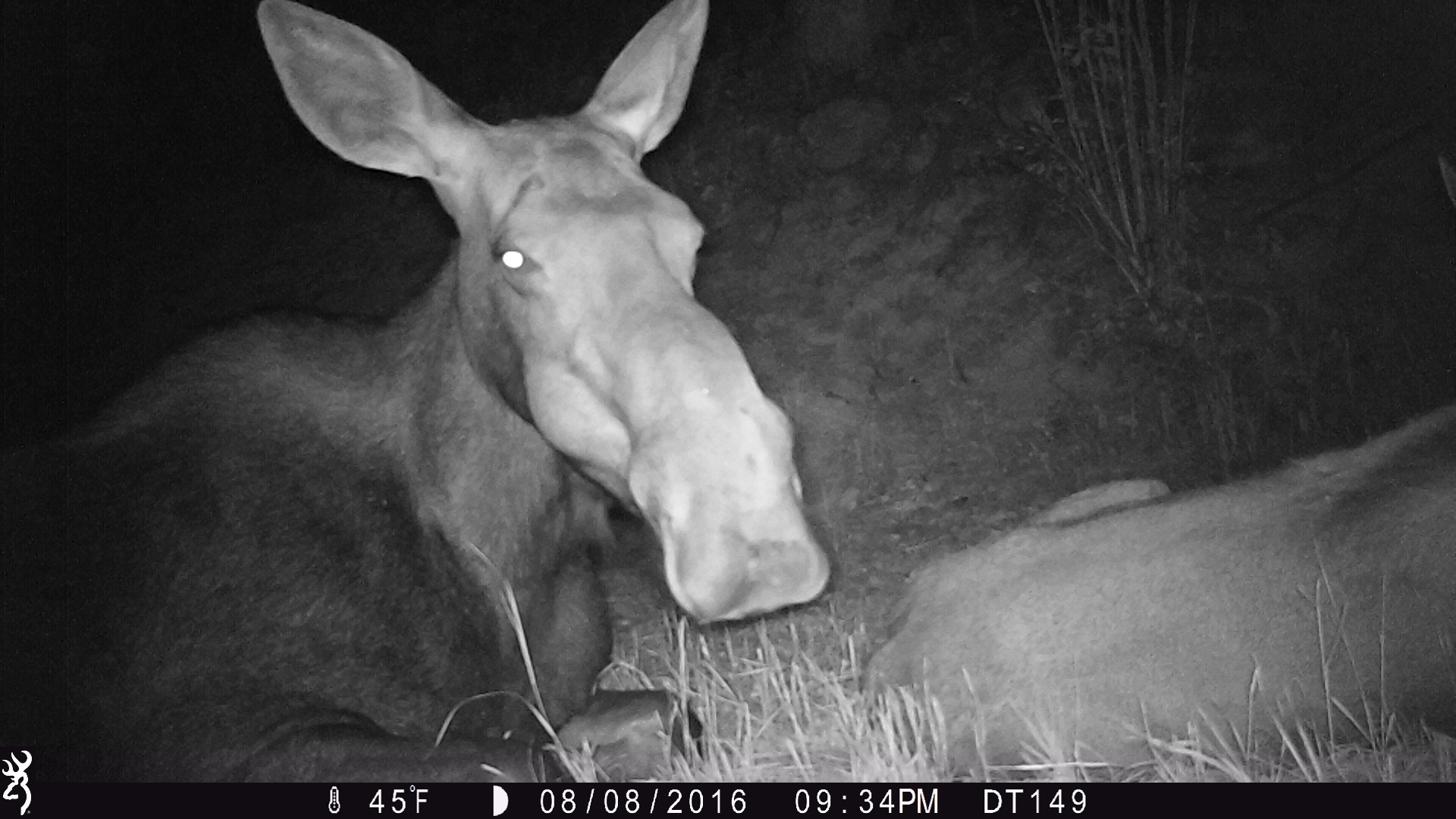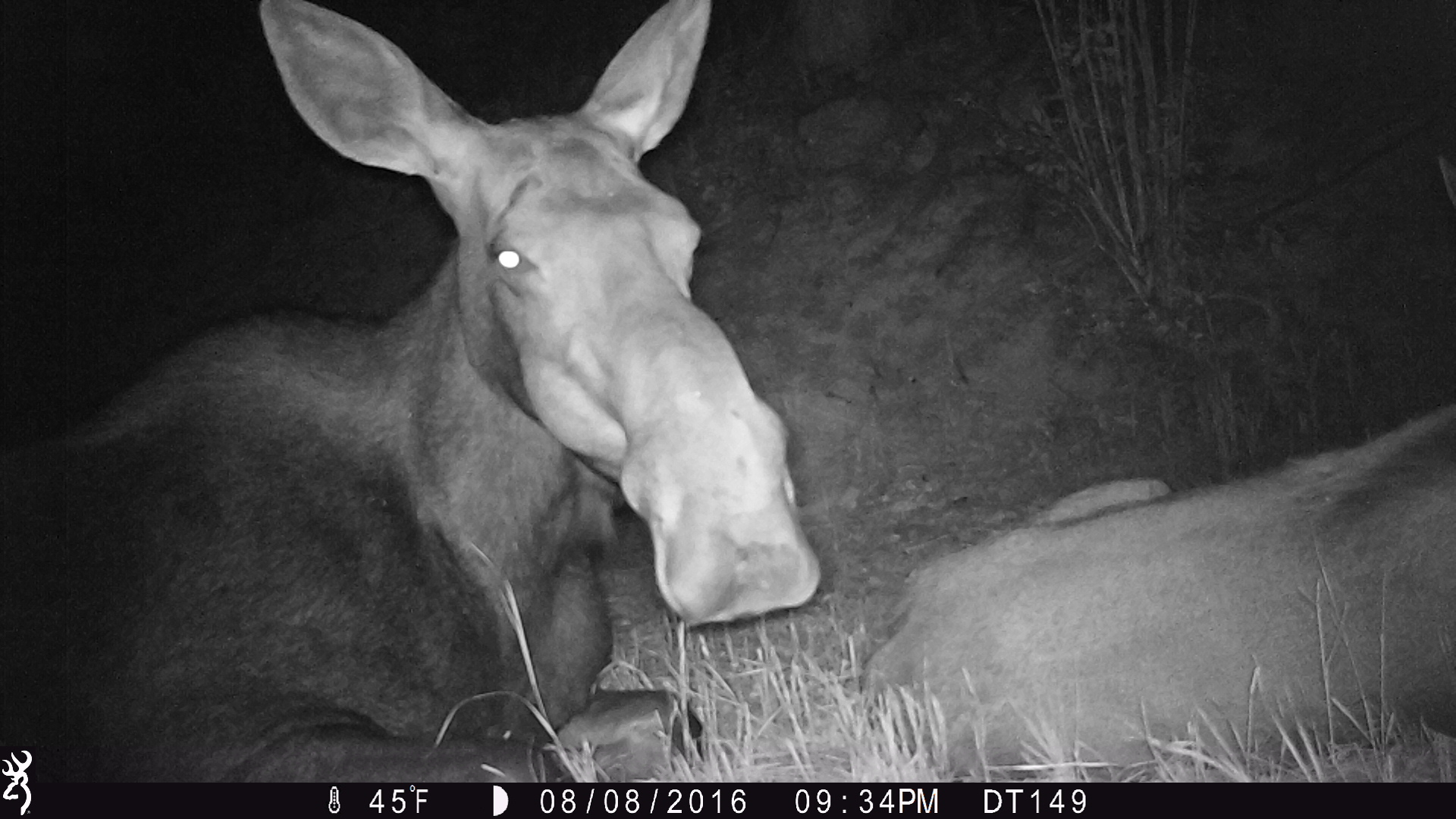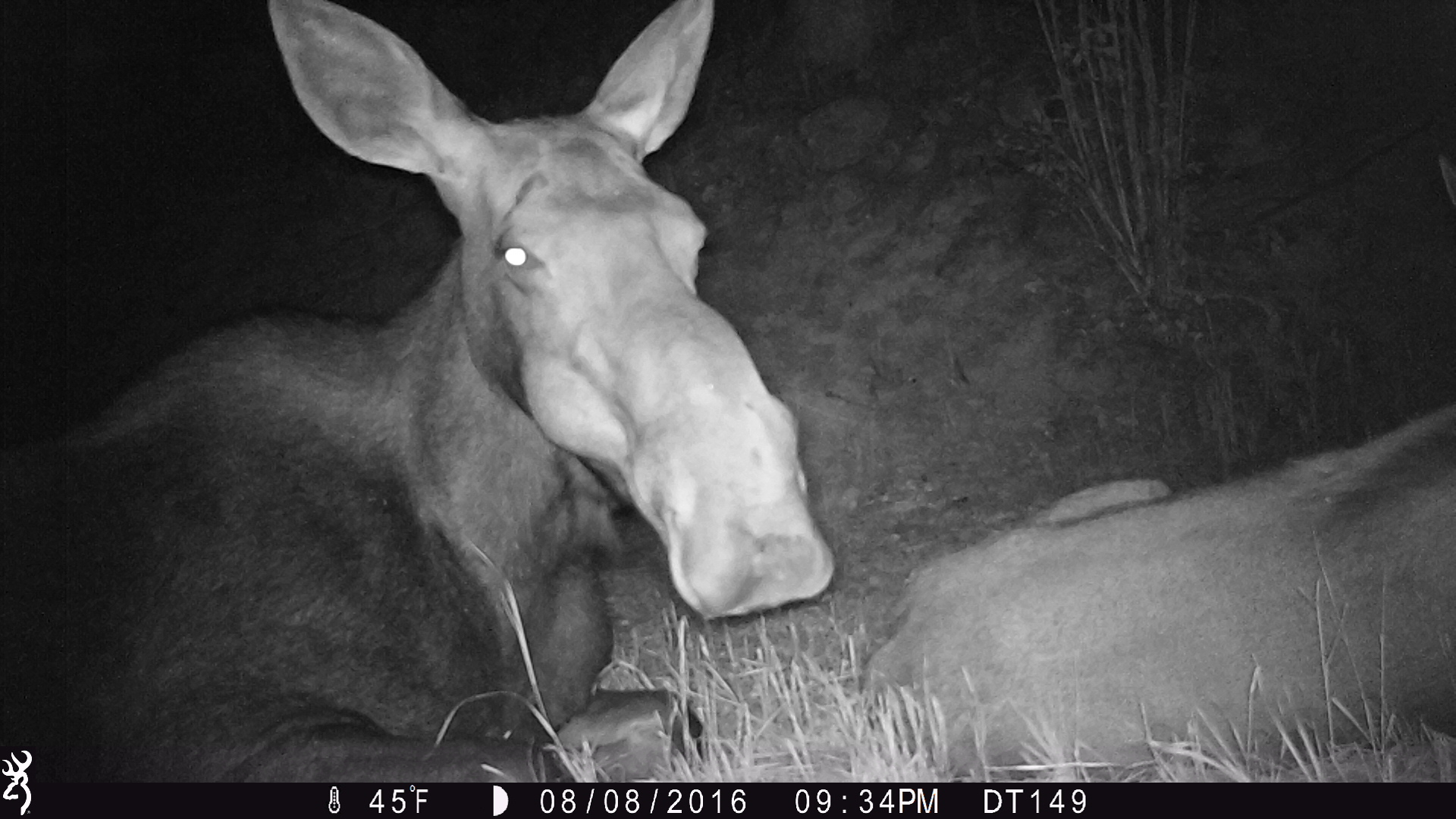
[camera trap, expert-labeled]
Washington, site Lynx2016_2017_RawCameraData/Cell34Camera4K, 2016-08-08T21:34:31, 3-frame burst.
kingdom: Animalia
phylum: Chordata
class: Mammalia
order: Artiodactyla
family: Cervidae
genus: Alces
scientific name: Alces alces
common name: moose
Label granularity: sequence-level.